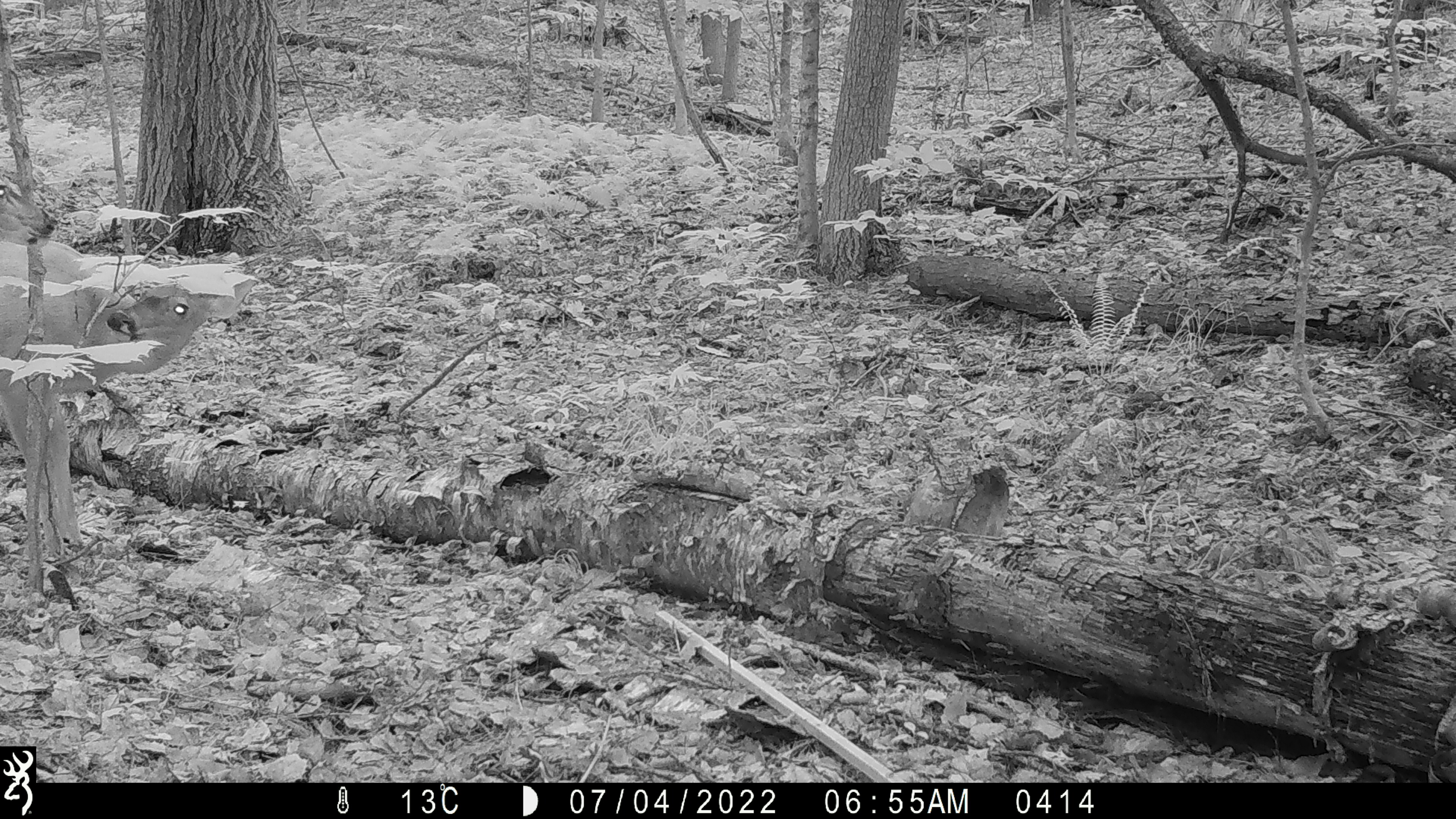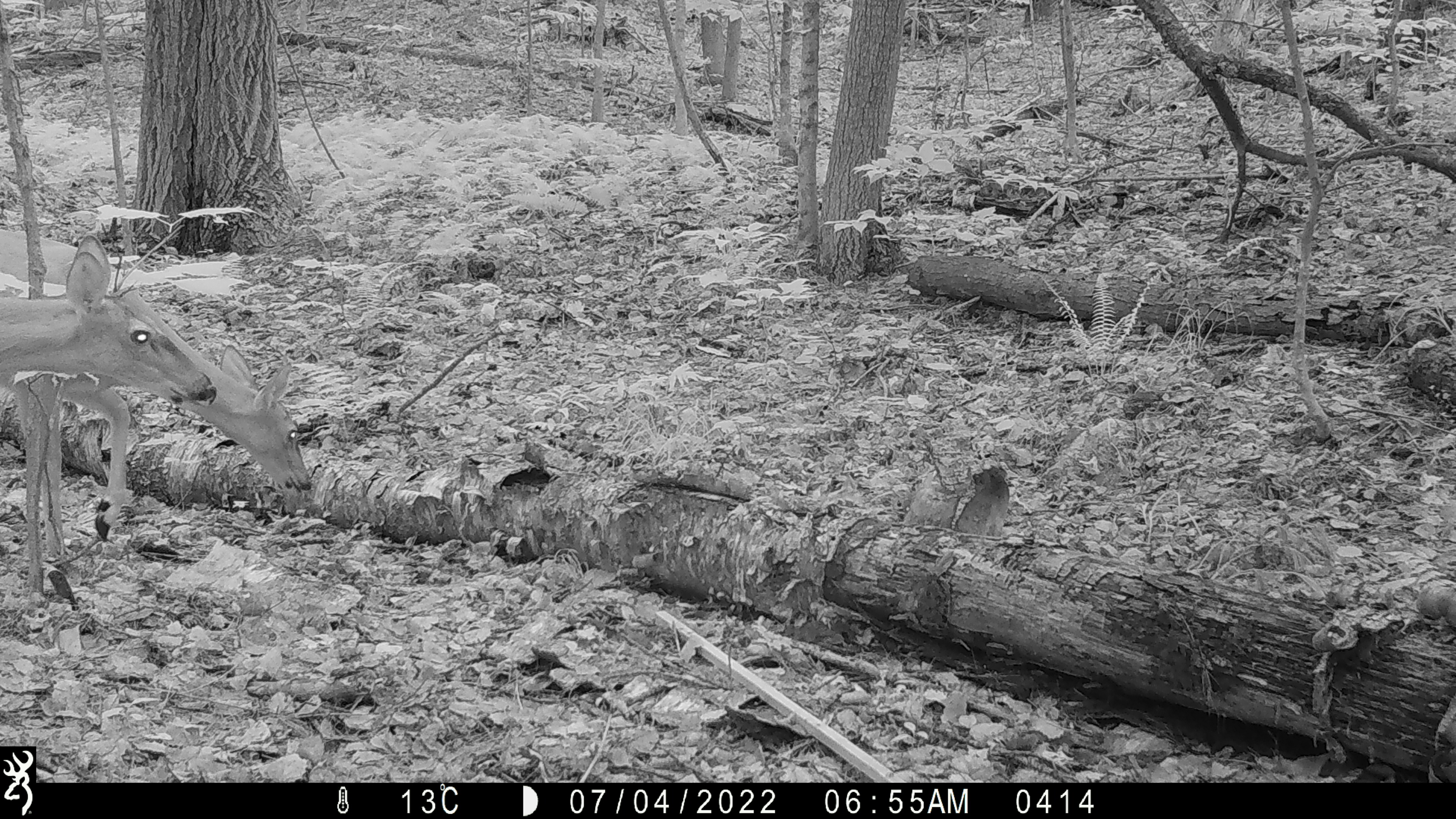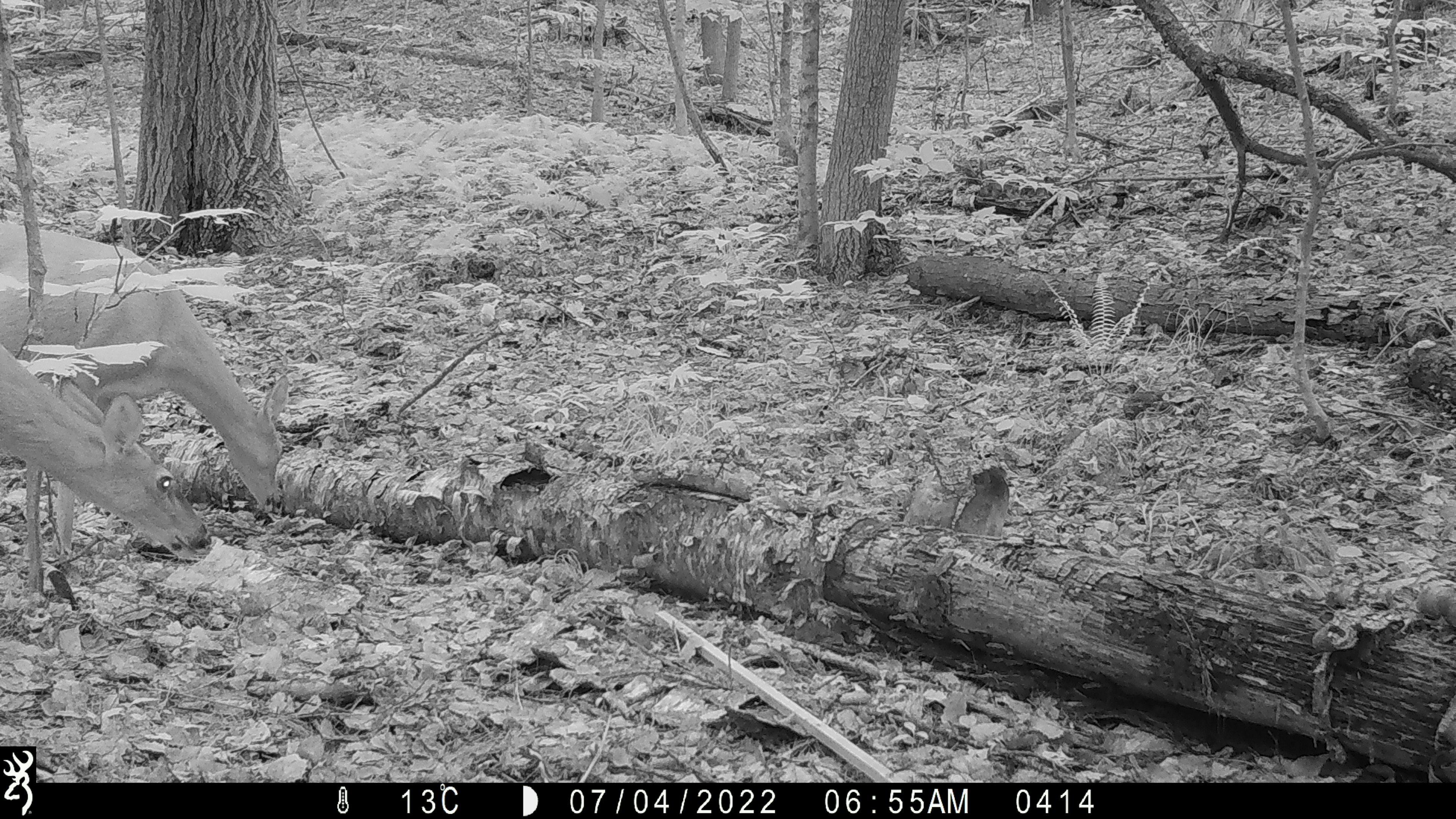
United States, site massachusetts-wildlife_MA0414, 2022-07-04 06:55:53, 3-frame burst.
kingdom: Animalia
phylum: Chordata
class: Mammalia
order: Artiodactyla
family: Cervidae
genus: Odocoileus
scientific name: Odocoileus virginianus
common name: white-tailed deer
White-tailed deer (Odocoileus virginianus).